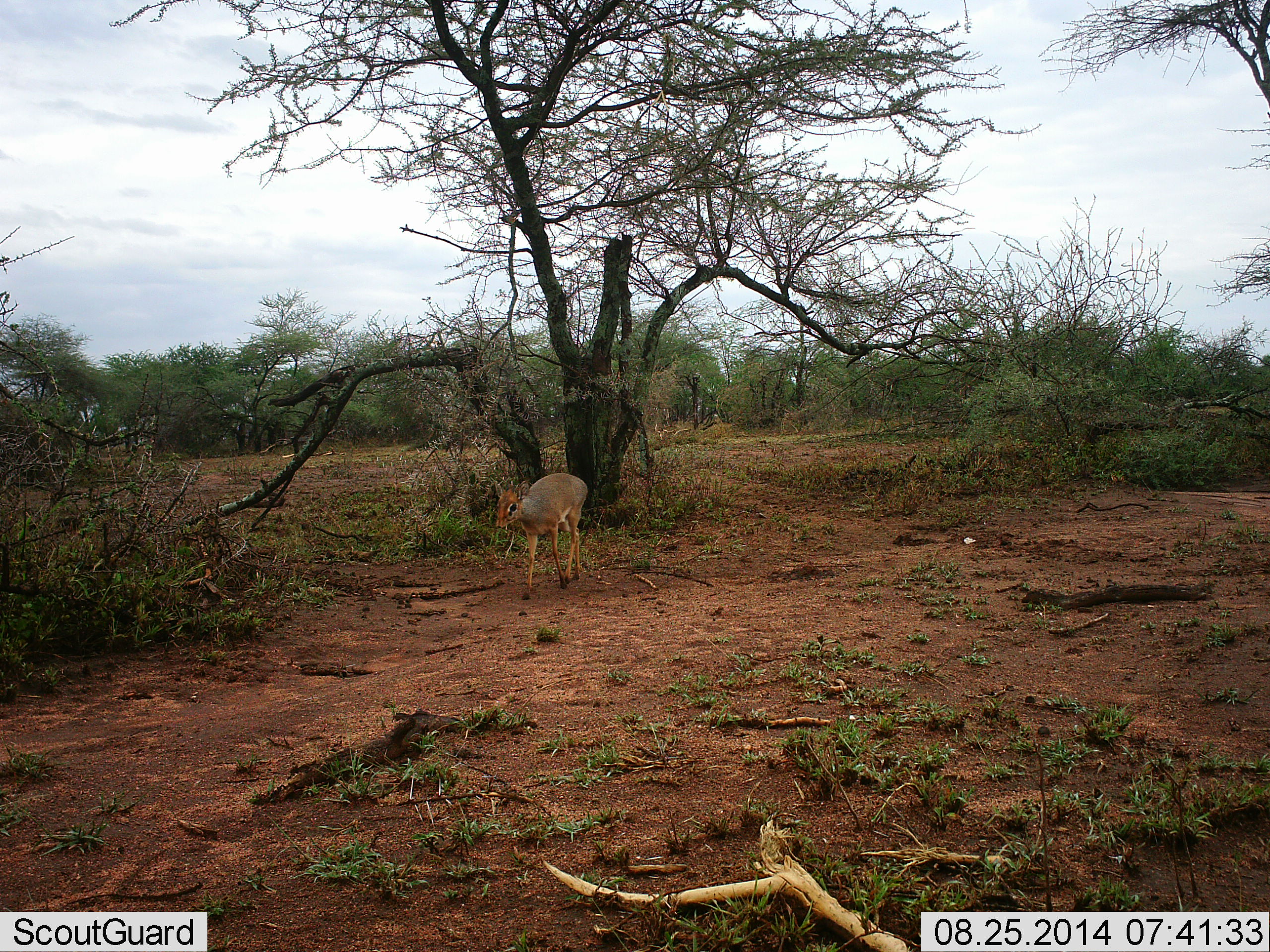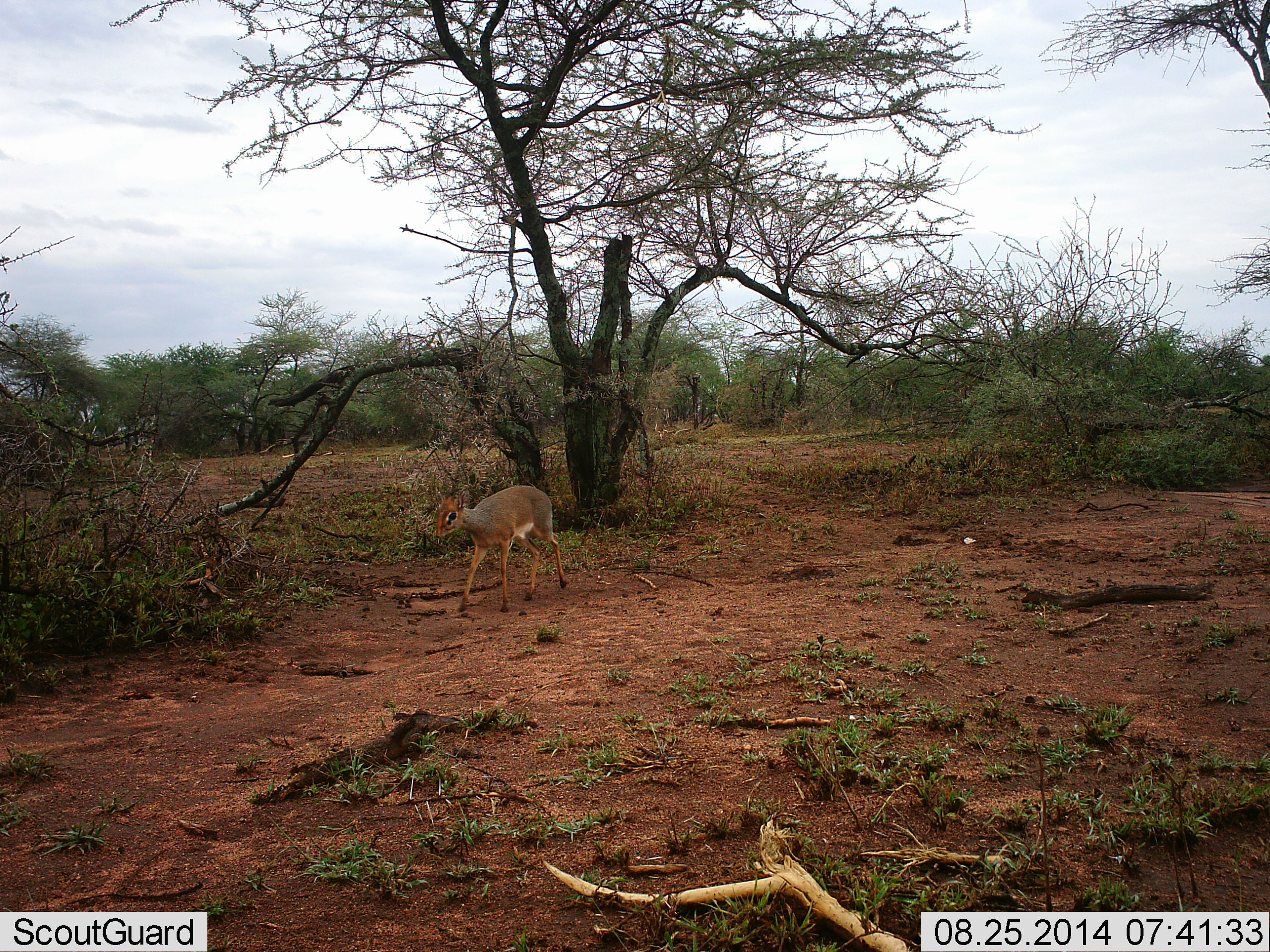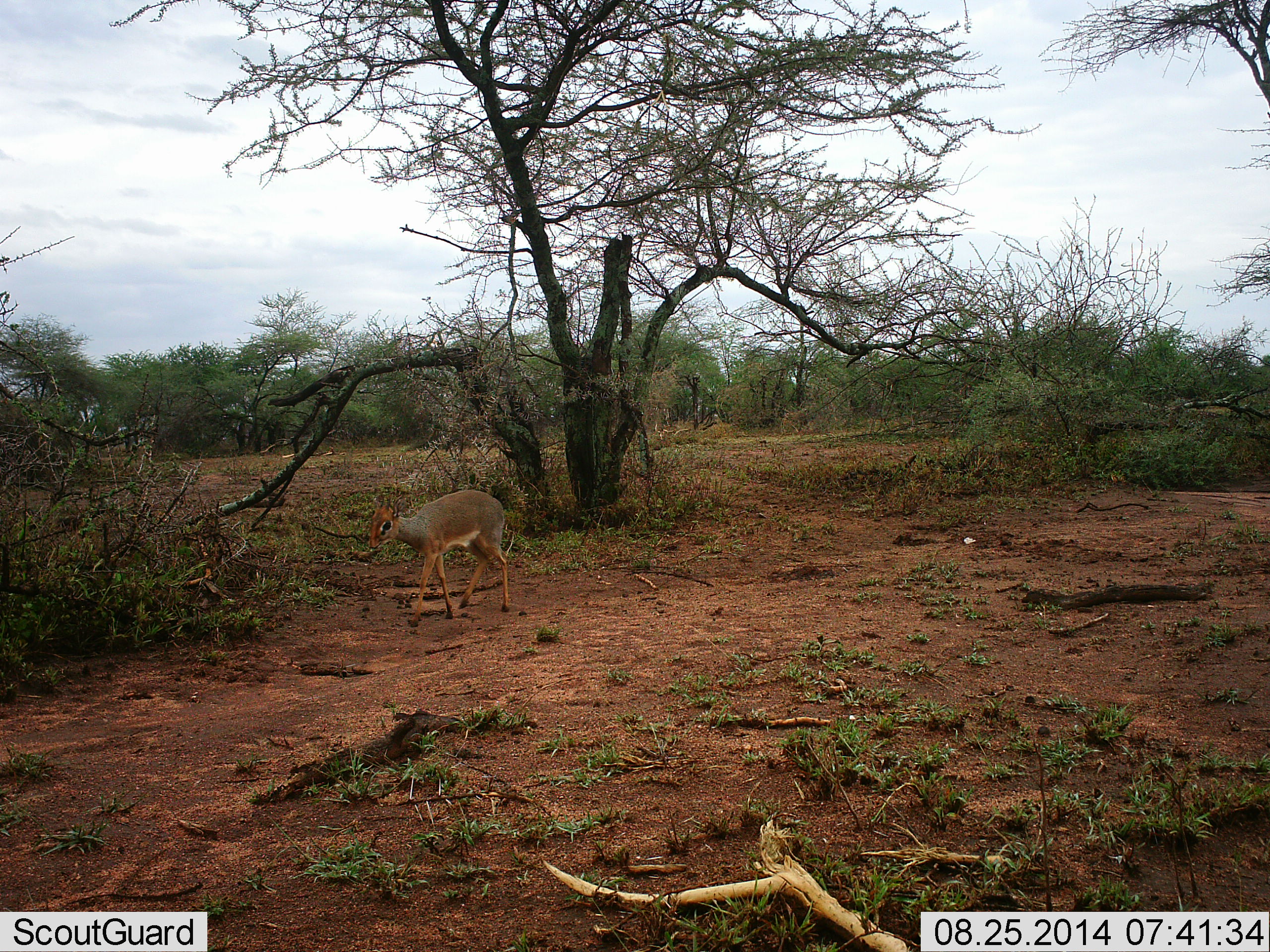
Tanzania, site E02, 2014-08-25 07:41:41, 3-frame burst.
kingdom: Animalia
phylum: Chordata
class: Mammalia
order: Artiodactyla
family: Bovidae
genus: Madoqua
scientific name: Madoqua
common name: dikdik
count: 1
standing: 0%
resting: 0%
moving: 100%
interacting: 0%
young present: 0%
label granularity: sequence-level